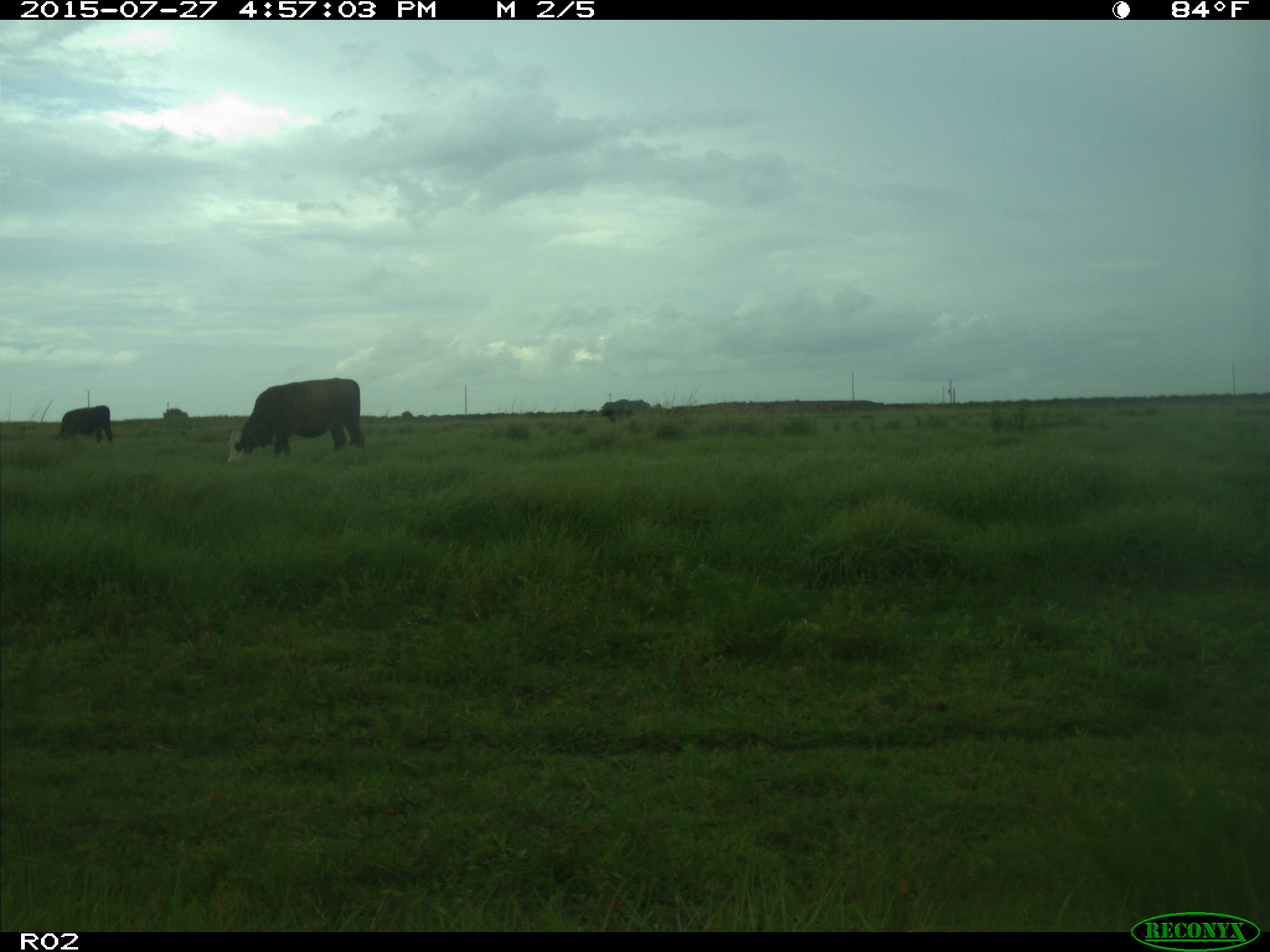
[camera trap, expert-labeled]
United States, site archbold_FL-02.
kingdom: Animalia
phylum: Chordata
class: Mammalia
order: Artiodactyla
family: Bovidae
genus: Bos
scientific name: Bos taurus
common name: domestic cow